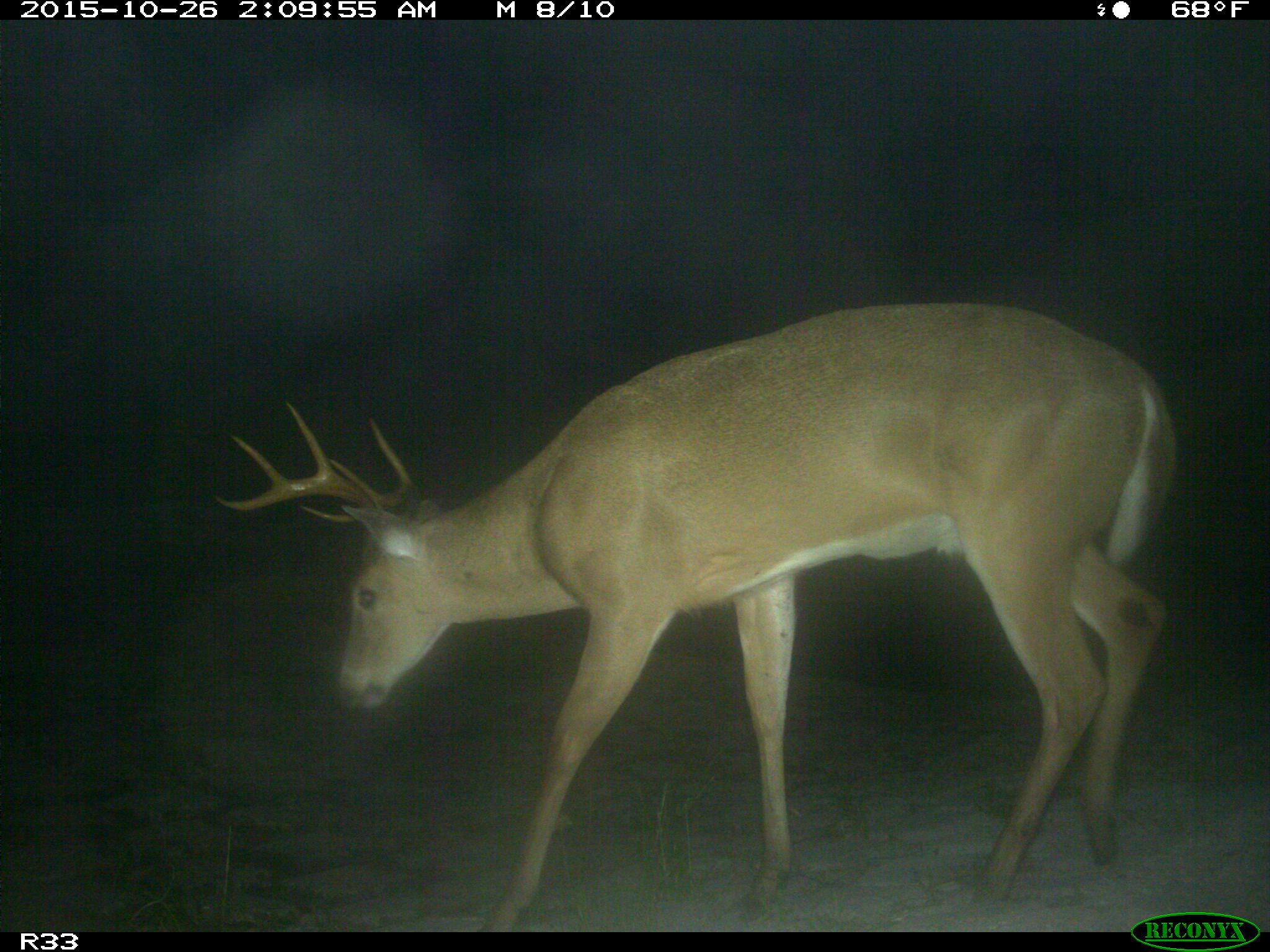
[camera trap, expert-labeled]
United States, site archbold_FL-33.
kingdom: Animalia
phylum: Chordata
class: Mammalia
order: Artiodactyla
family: Cervidae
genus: Odocoileus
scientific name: Odocoileus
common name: deer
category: unidentified deer